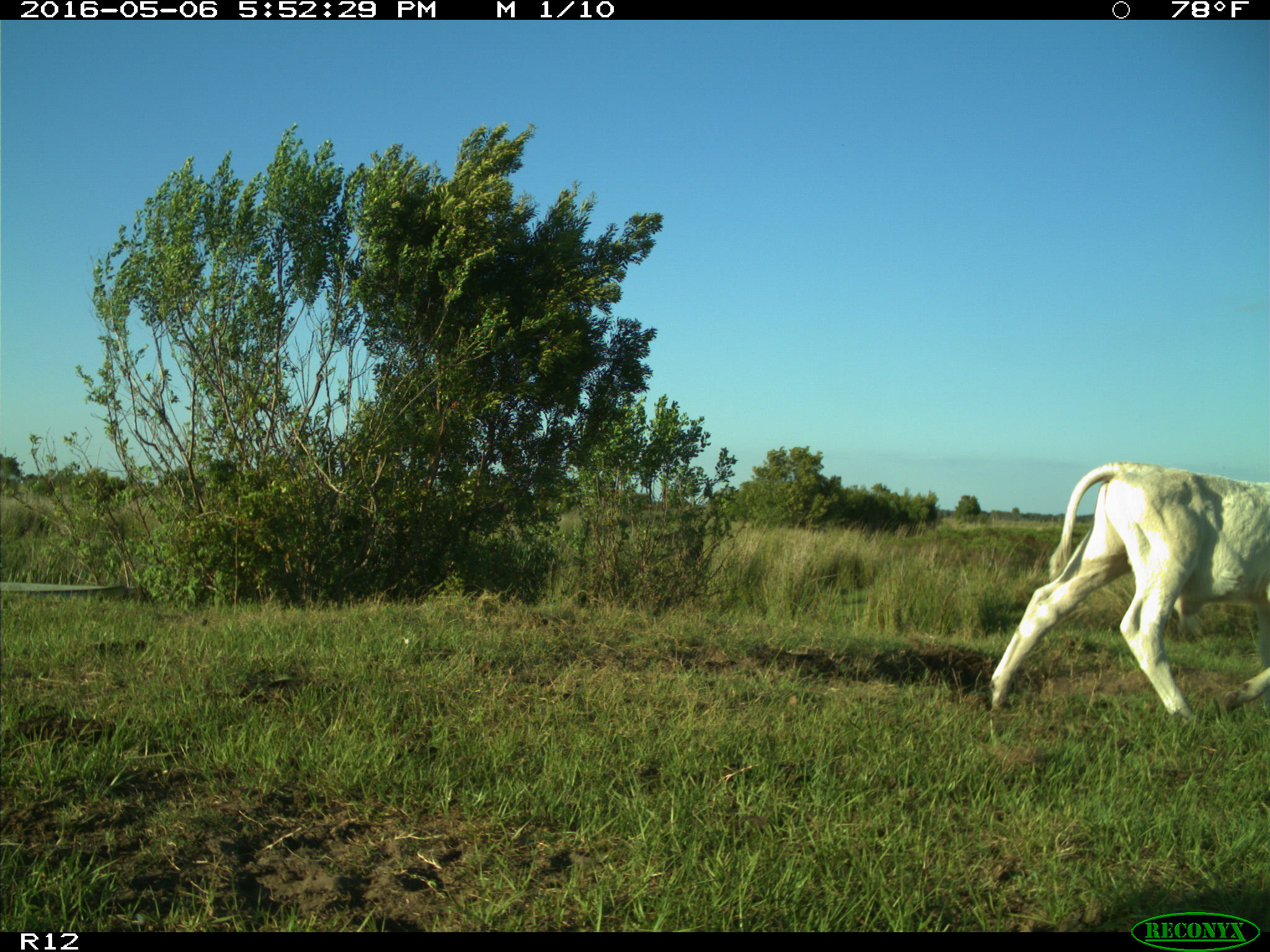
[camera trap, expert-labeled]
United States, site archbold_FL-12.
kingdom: Animalia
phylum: Chordata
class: Mammalia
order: Artiodactyla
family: Bovidae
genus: Bos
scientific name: Bos taurus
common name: domestic cow